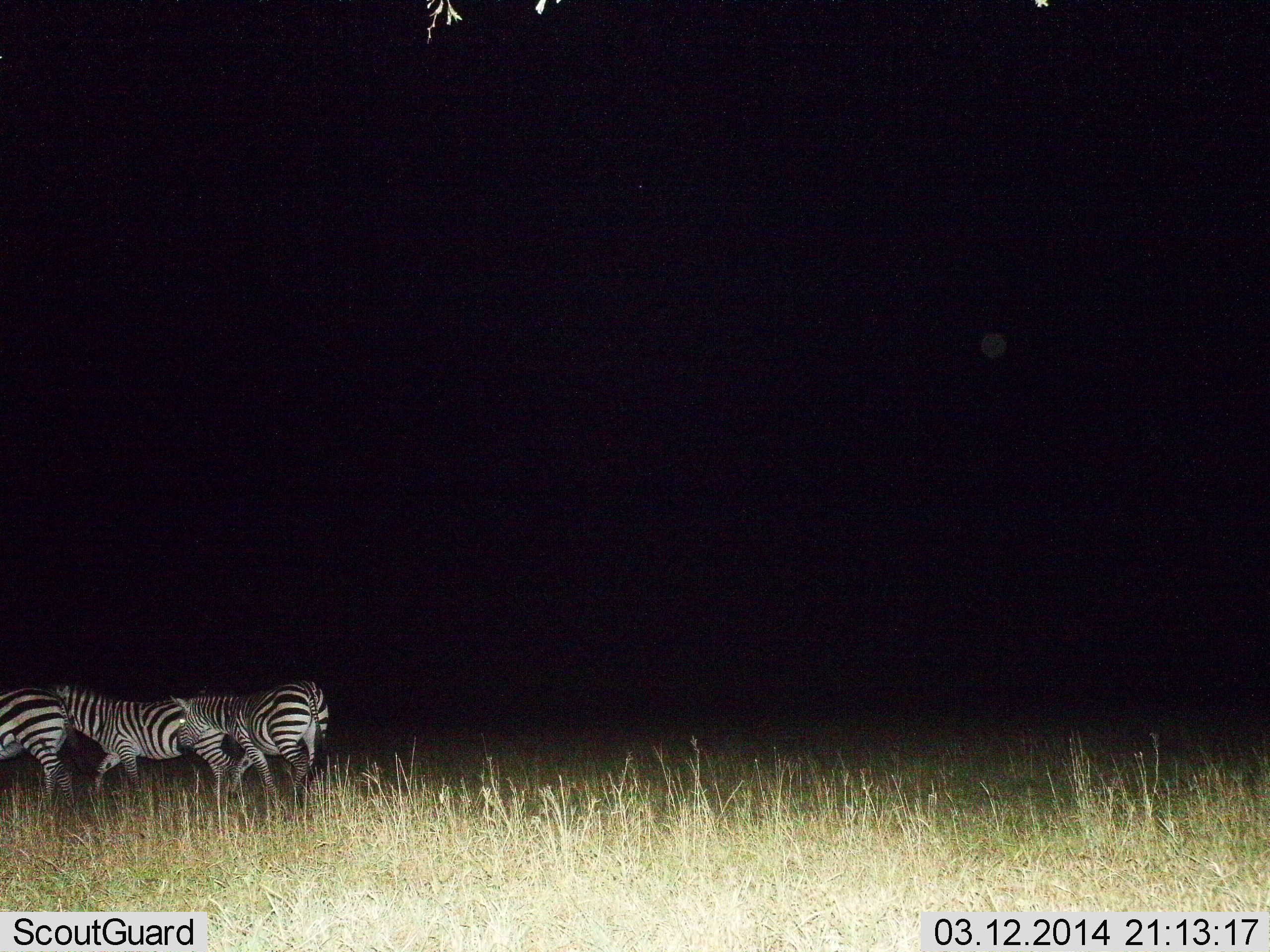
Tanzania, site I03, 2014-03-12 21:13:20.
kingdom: Animalia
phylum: Chordata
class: Mammalia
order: Perissodactyla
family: Equidae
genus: Equus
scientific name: Equus quagga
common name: plains zebra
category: zebra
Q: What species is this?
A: Zebra (plains zebra) (Equus quagga).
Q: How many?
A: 3.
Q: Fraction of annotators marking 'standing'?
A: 10%.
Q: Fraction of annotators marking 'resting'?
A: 0%.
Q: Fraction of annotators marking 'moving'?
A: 90%.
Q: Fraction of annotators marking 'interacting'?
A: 0%.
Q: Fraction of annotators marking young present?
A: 0%.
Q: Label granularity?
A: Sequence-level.